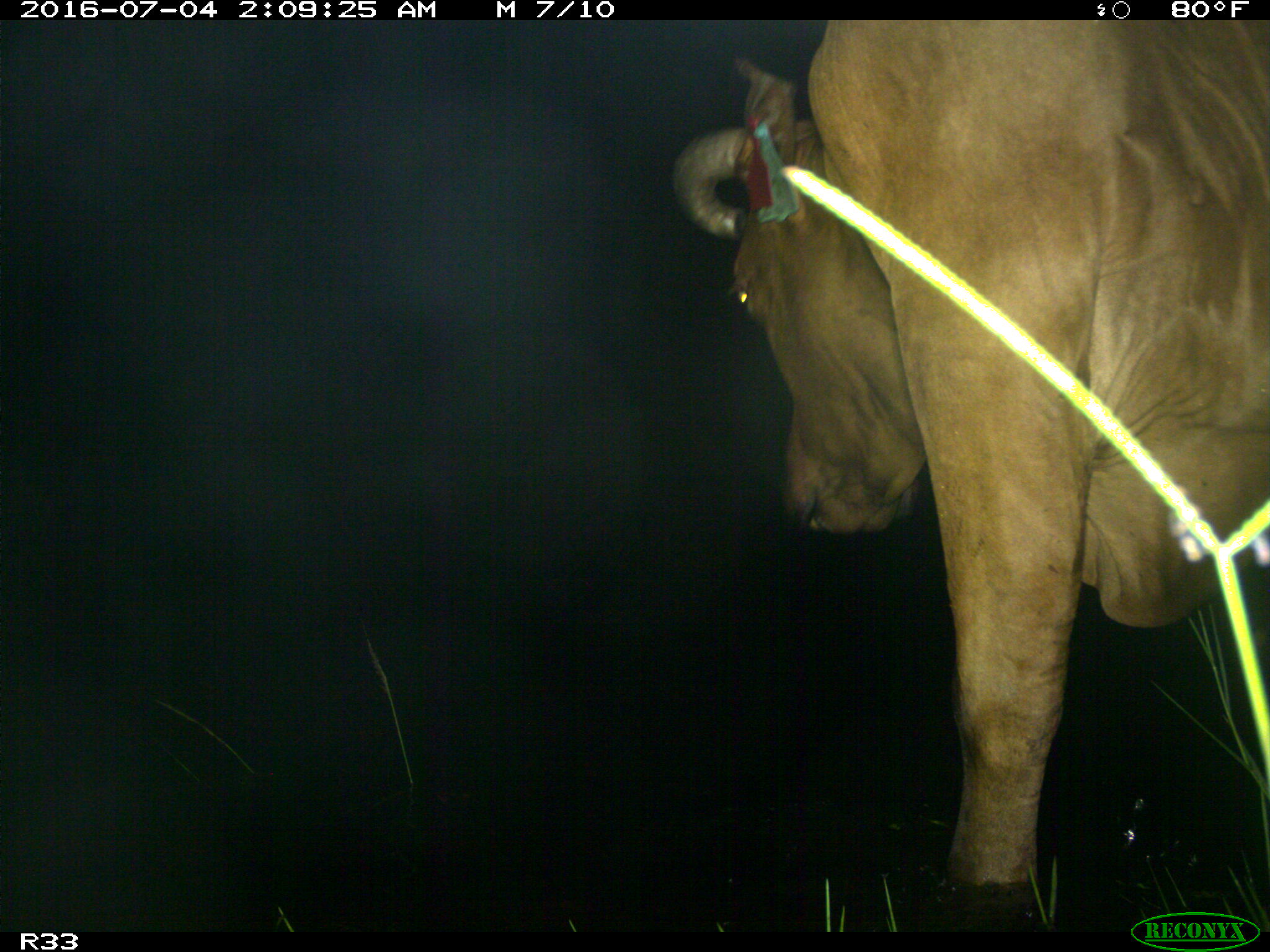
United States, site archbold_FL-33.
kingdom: Animalia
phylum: Chordata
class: Mammalia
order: Artiodactyla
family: Bovidae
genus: Bos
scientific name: Bos taurus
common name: domestic cow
Bos taurus (domestic cow).